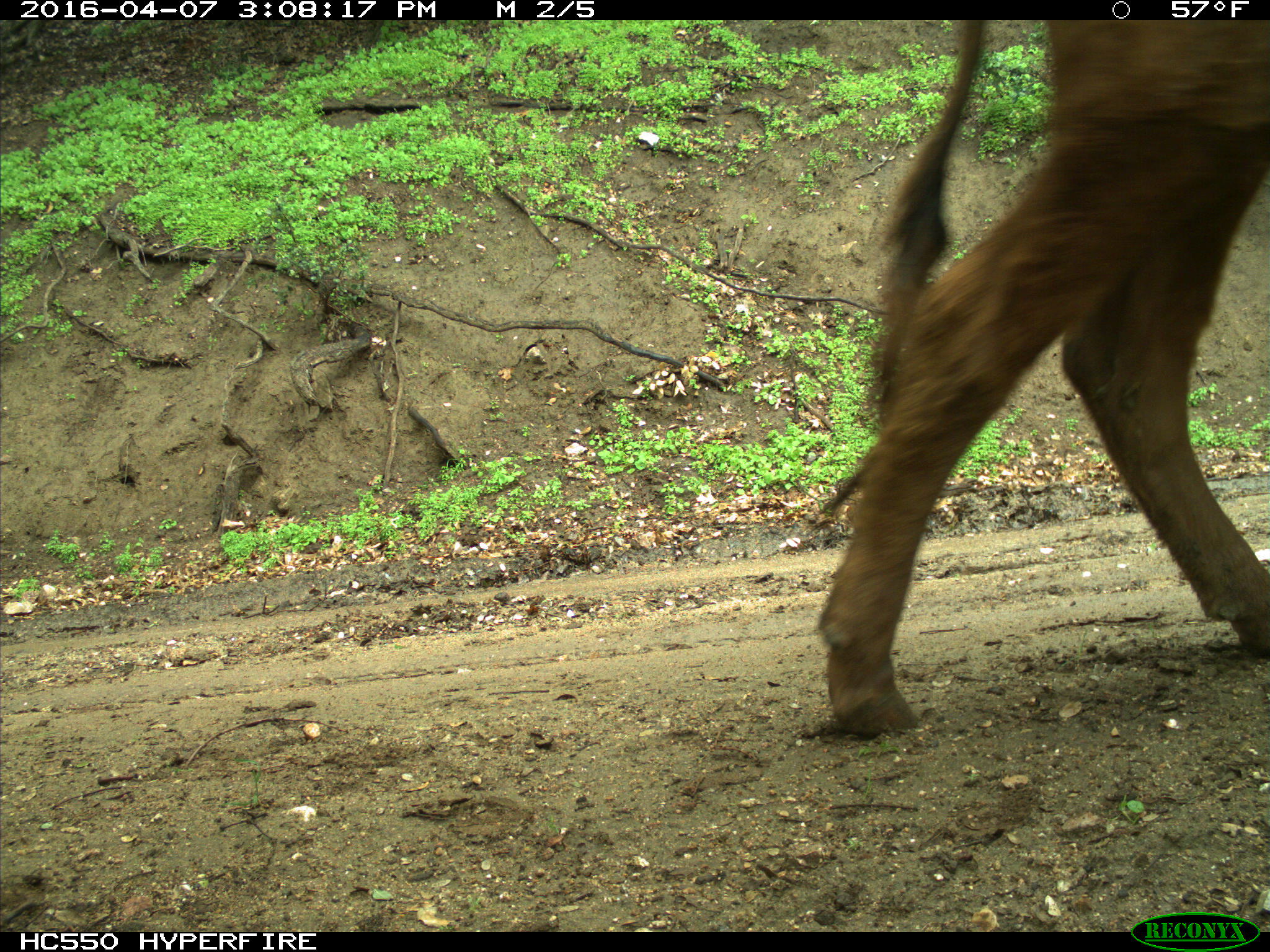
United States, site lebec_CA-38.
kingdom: Animalia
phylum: Chordata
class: Mammalia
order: Artiodactyla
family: Bovidae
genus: Bos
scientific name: Bos taurus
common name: domestic cow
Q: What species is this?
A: Bos taurus (domestic cow).